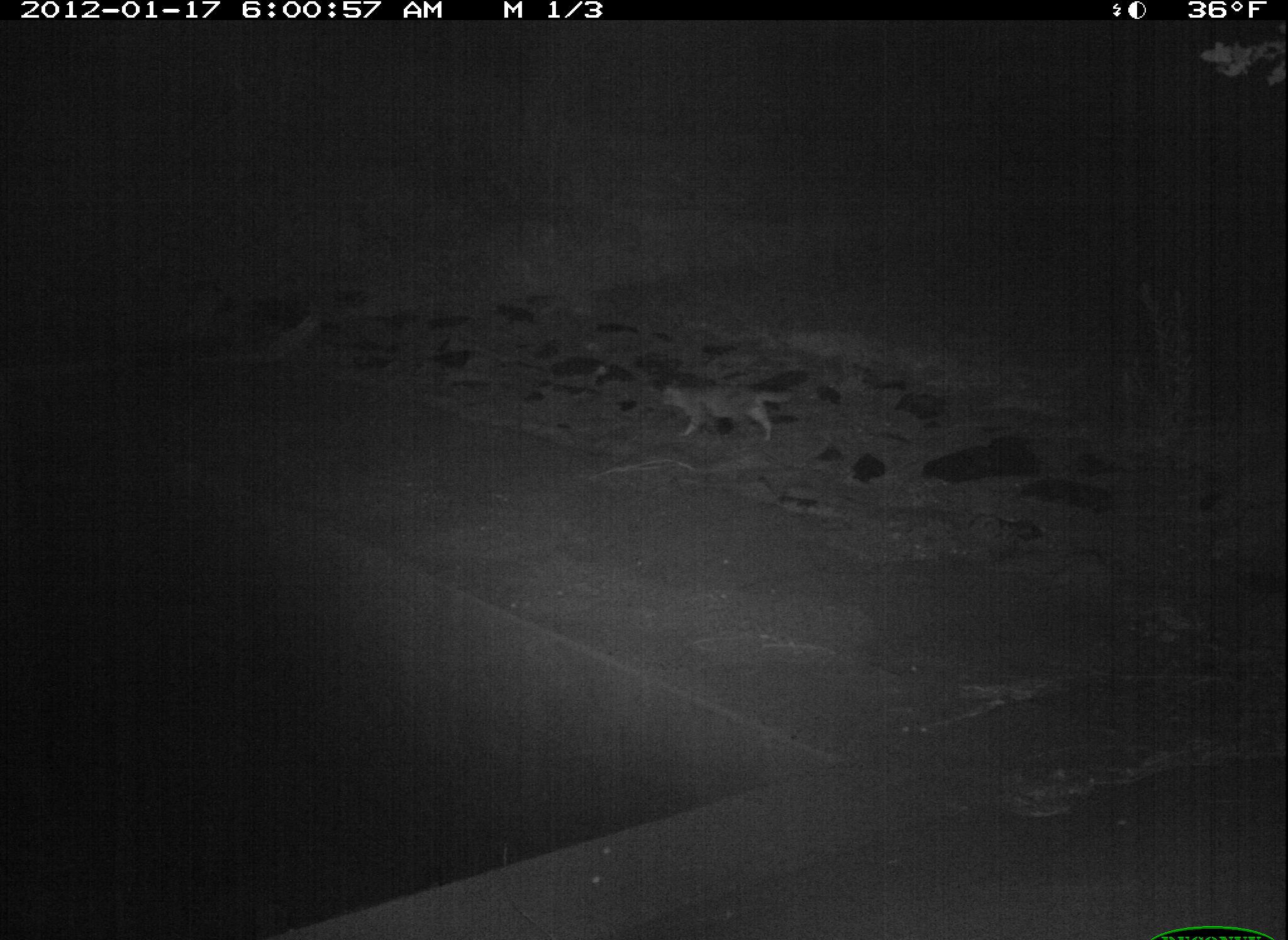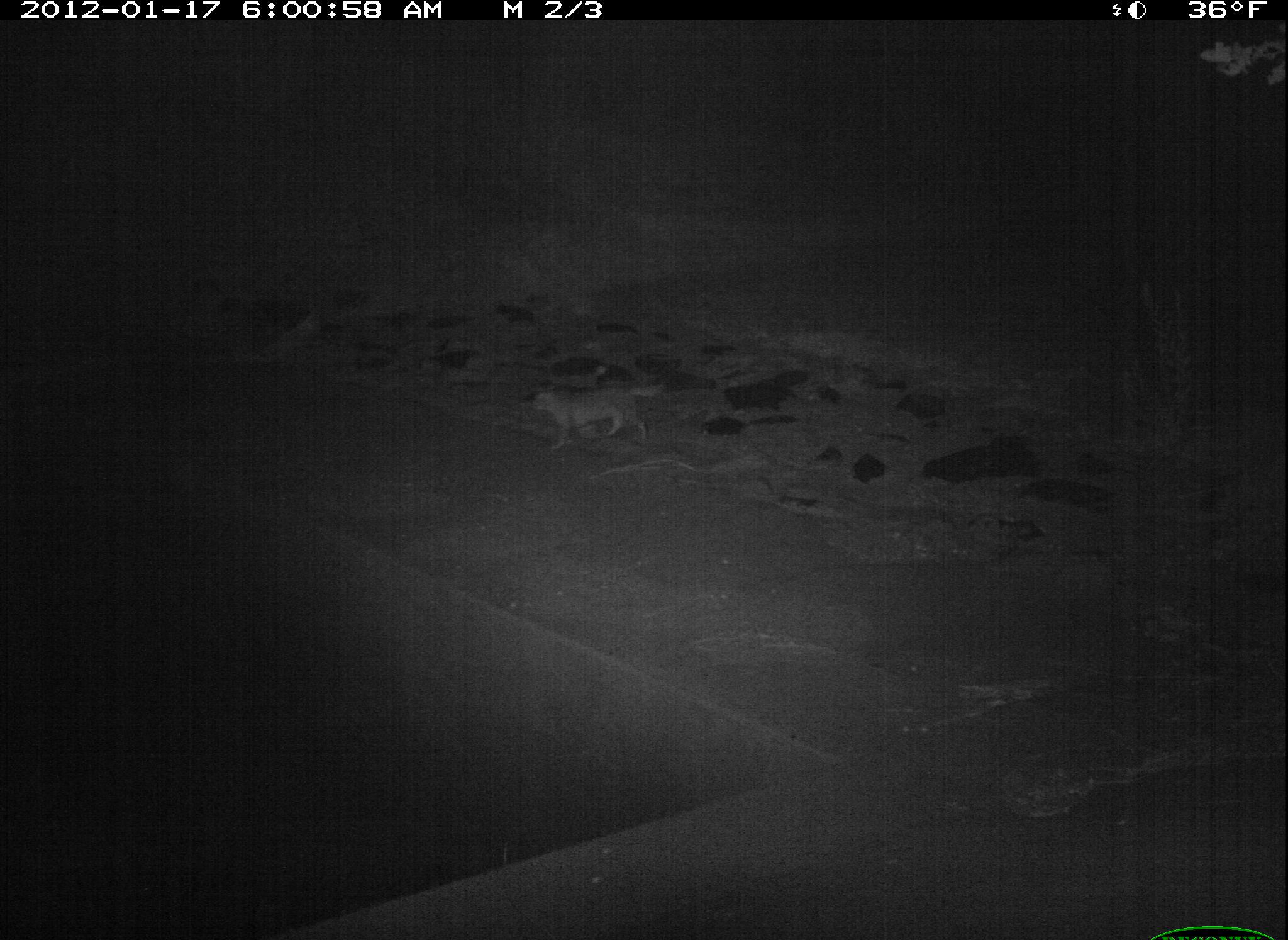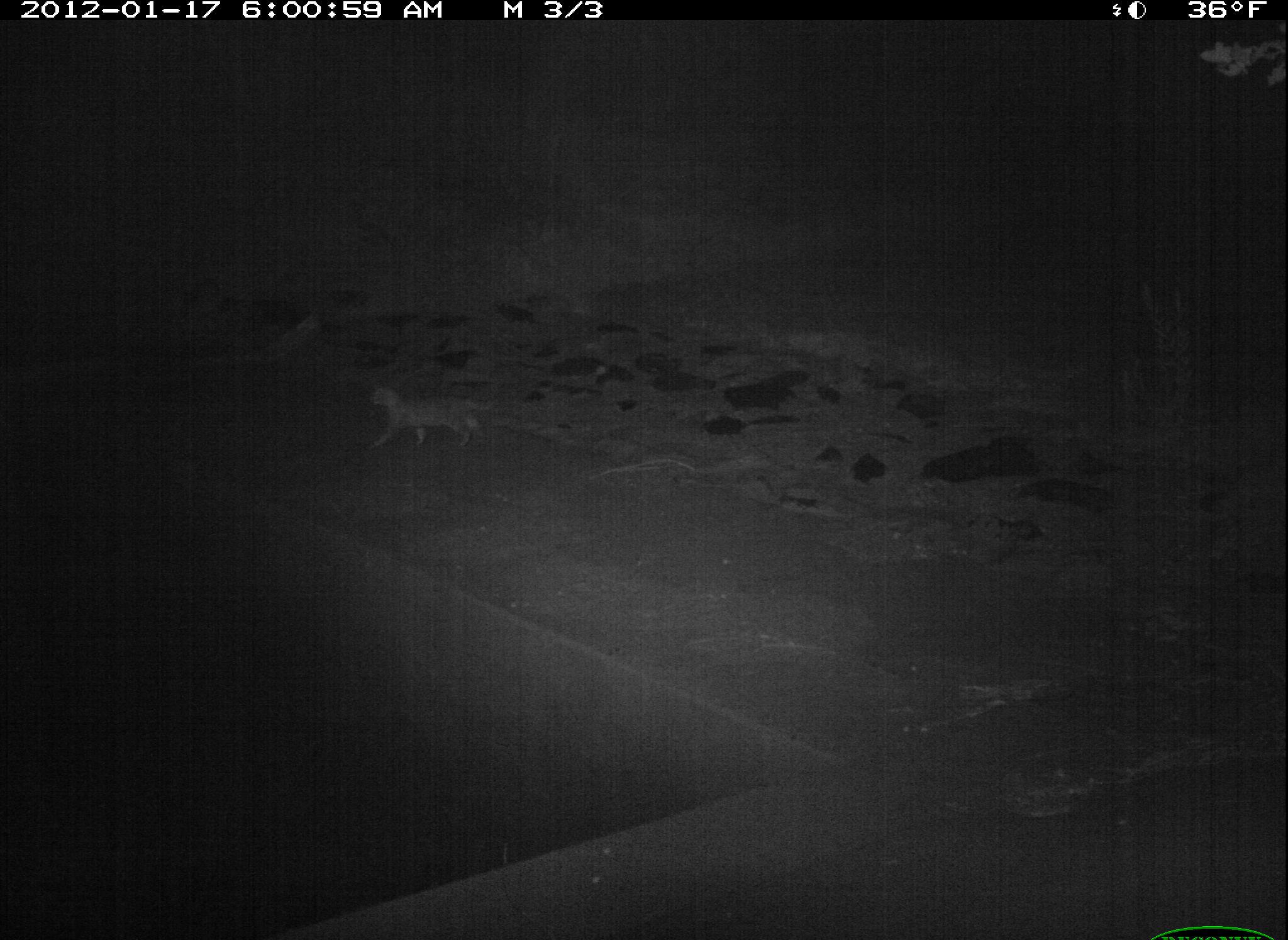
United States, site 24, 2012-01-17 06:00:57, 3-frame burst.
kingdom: Animalia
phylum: Chordata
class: Mammalia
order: Carnivora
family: Felidae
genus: Felis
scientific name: Felis catus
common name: cat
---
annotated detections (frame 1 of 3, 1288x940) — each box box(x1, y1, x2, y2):
cat: box(661, 379, 792, 443)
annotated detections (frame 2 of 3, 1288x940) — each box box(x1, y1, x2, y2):
cat: box(527, 384, 667, 449)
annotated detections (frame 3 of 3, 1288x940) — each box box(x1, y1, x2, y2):
cat: box(363, 383, 480, 447)